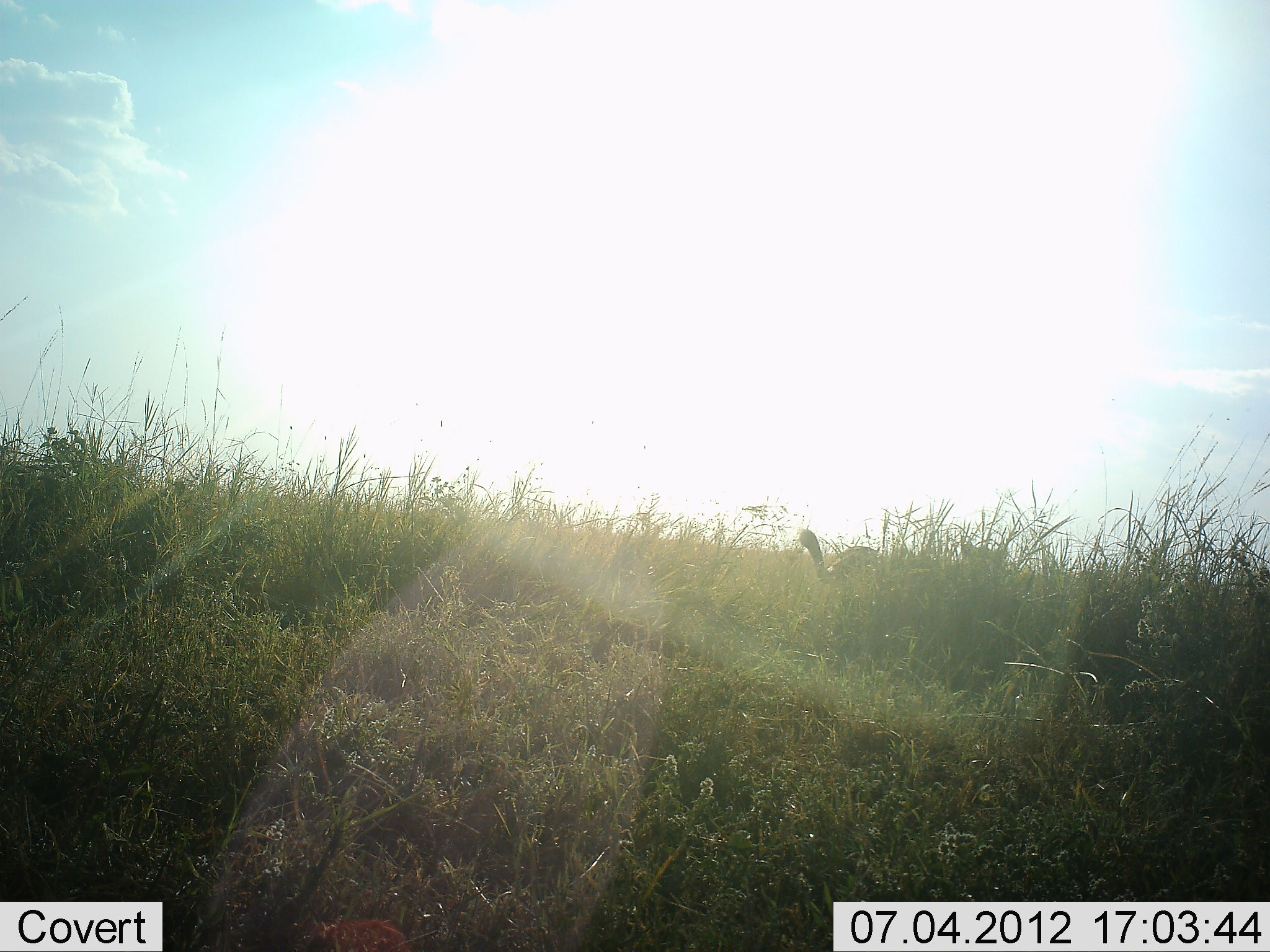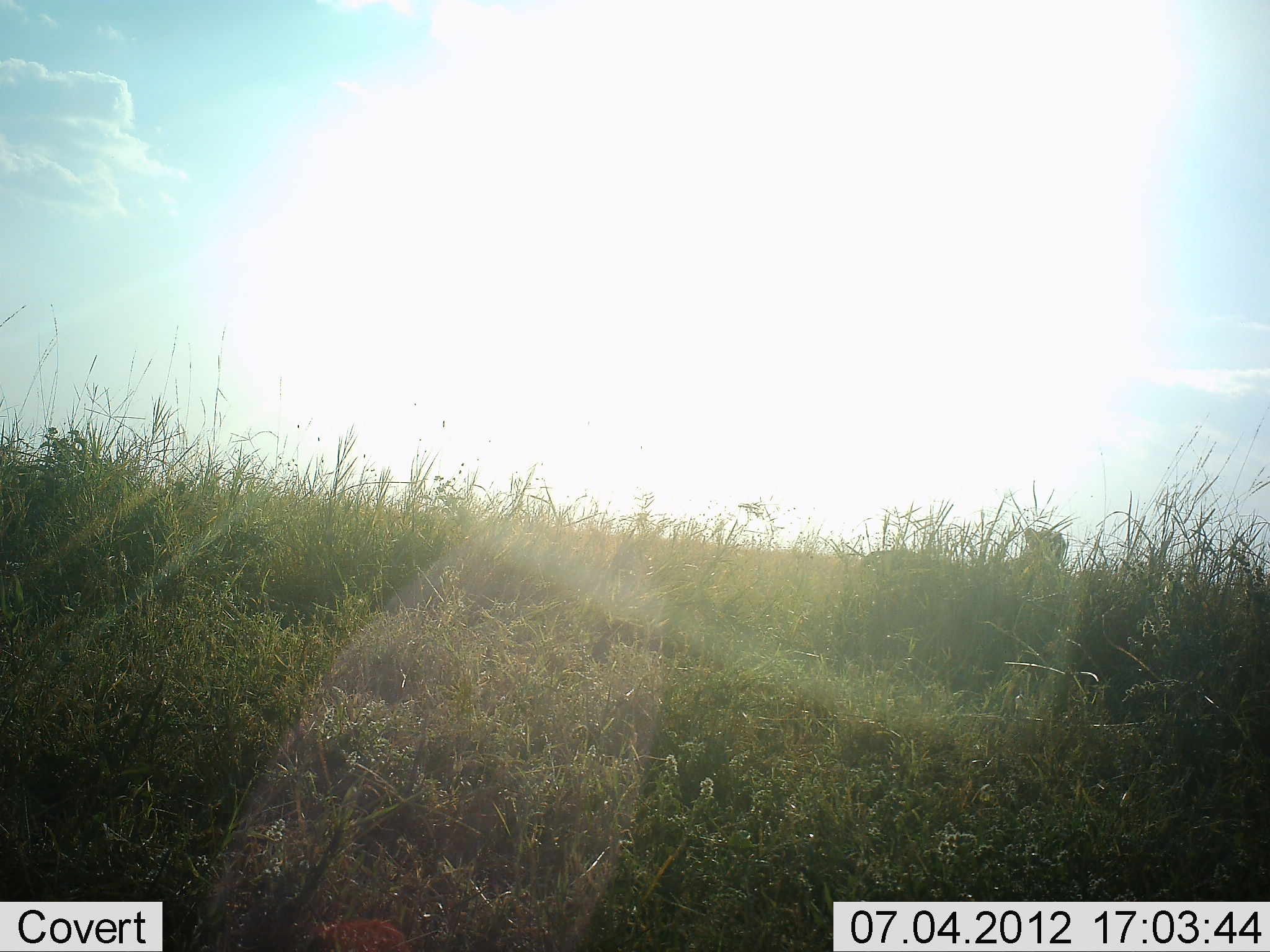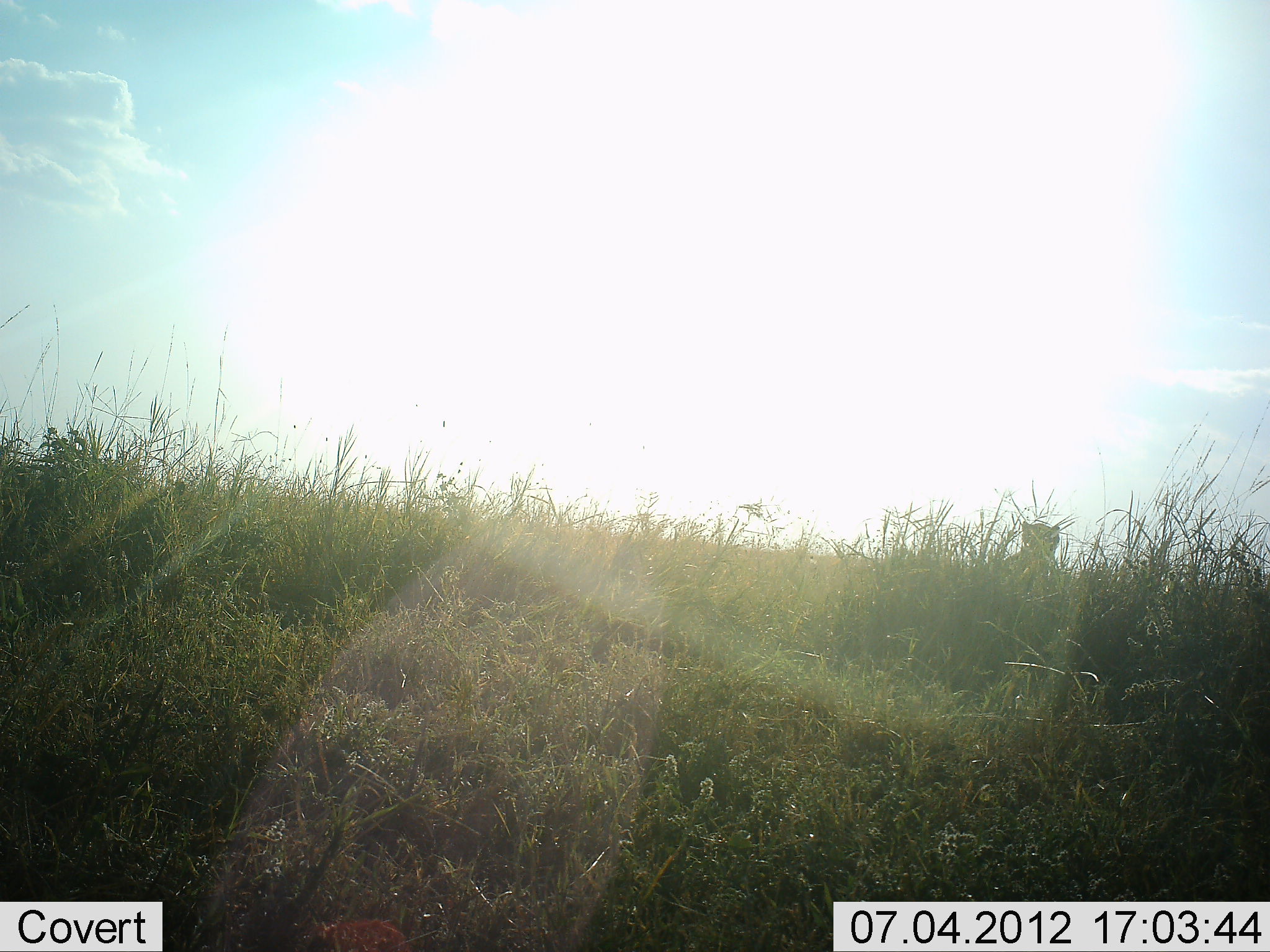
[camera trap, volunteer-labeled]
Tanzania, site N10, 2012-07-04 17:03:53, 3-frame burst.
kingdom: Animalia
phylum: Chordata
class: Mammalia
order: Carnivora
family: Felidae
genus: Acinonyx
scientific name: Acinonyx jubatus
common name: cheetah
Cheetah (Acinonyx jubatus), count 1. Behavior (volunteer vote fractions): standing 0%, resting 10%, moving 90%, interacting 0%. Young present (vote fraction): 0%. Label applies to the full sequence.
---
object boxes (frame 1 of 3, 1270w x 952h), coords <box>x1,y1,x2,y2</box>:
animal: <box>793,528,1012,620</box>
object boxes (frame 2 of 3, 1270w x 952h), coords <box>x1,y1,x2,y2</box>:
animal: <box>840,527,1074,630</box>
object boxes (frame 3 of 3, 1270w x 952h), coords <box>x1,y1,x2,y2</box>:
animal: <box>984,518,1070,596</box>